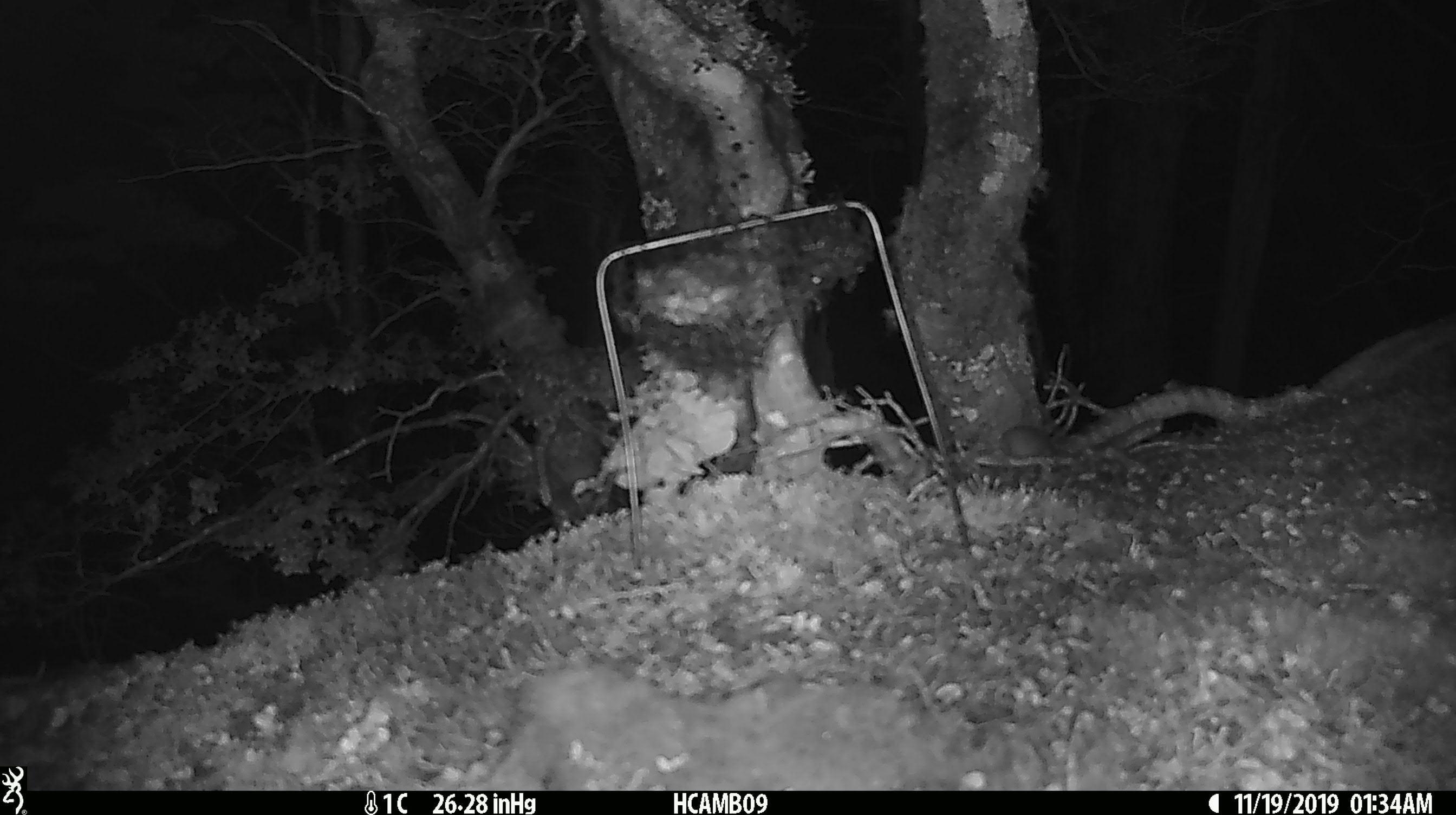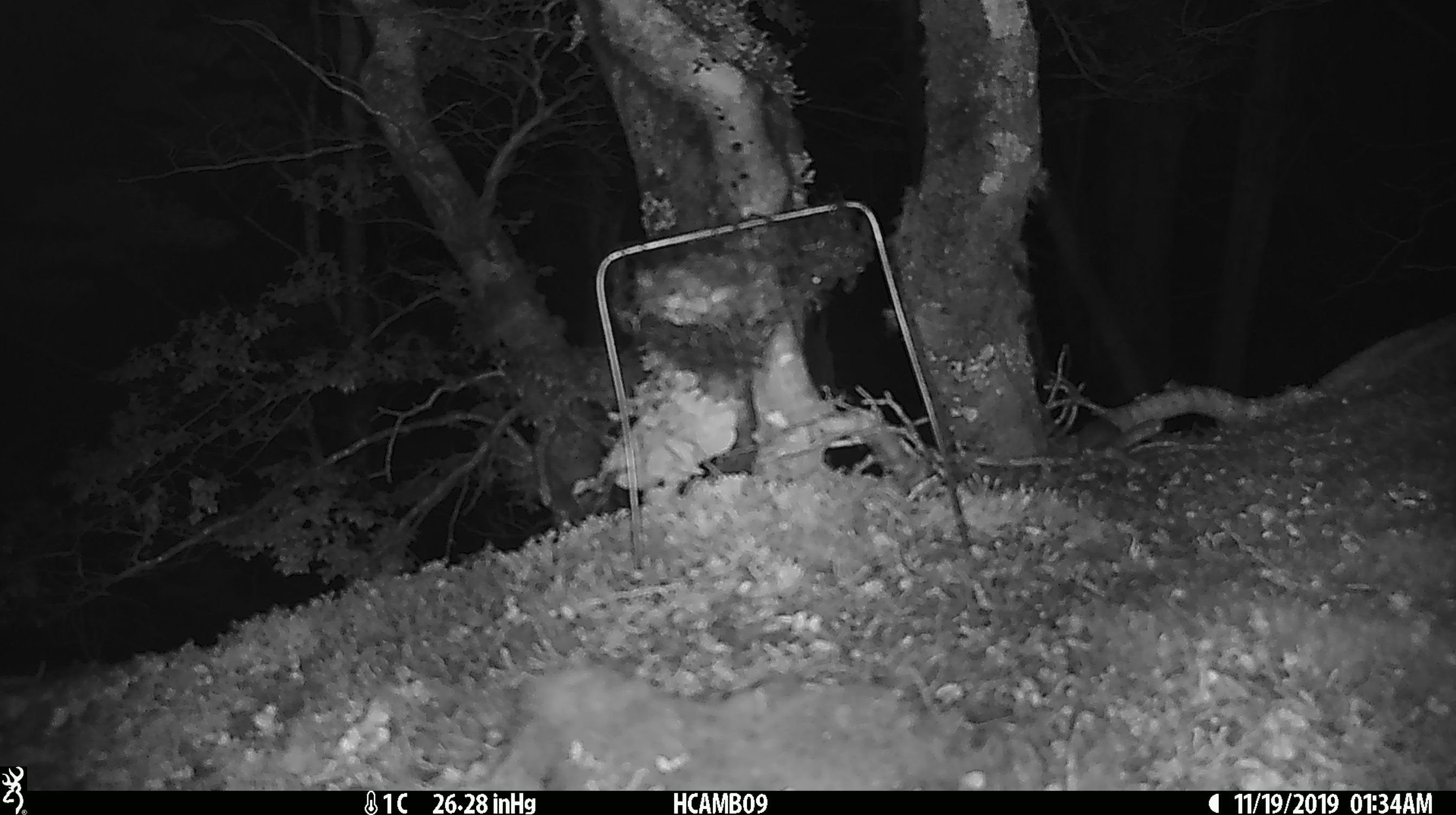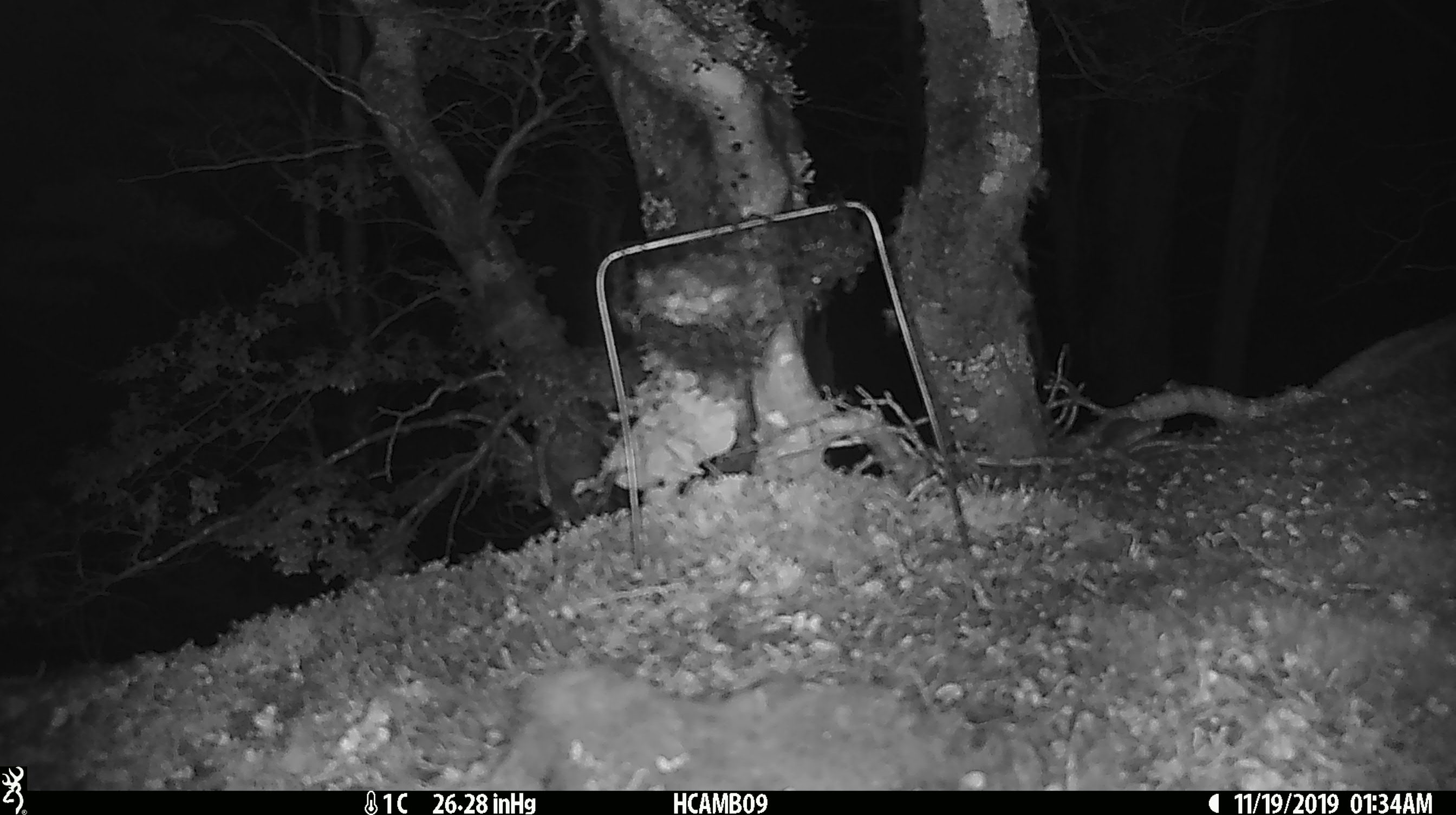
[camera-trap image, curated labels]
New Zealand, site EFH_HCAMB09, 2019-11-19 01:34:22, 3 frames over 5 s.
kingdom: Animalia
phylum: Chordata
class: Mammalia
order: Rodentia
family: Muridae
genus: Mus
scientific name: Mus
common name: mouse